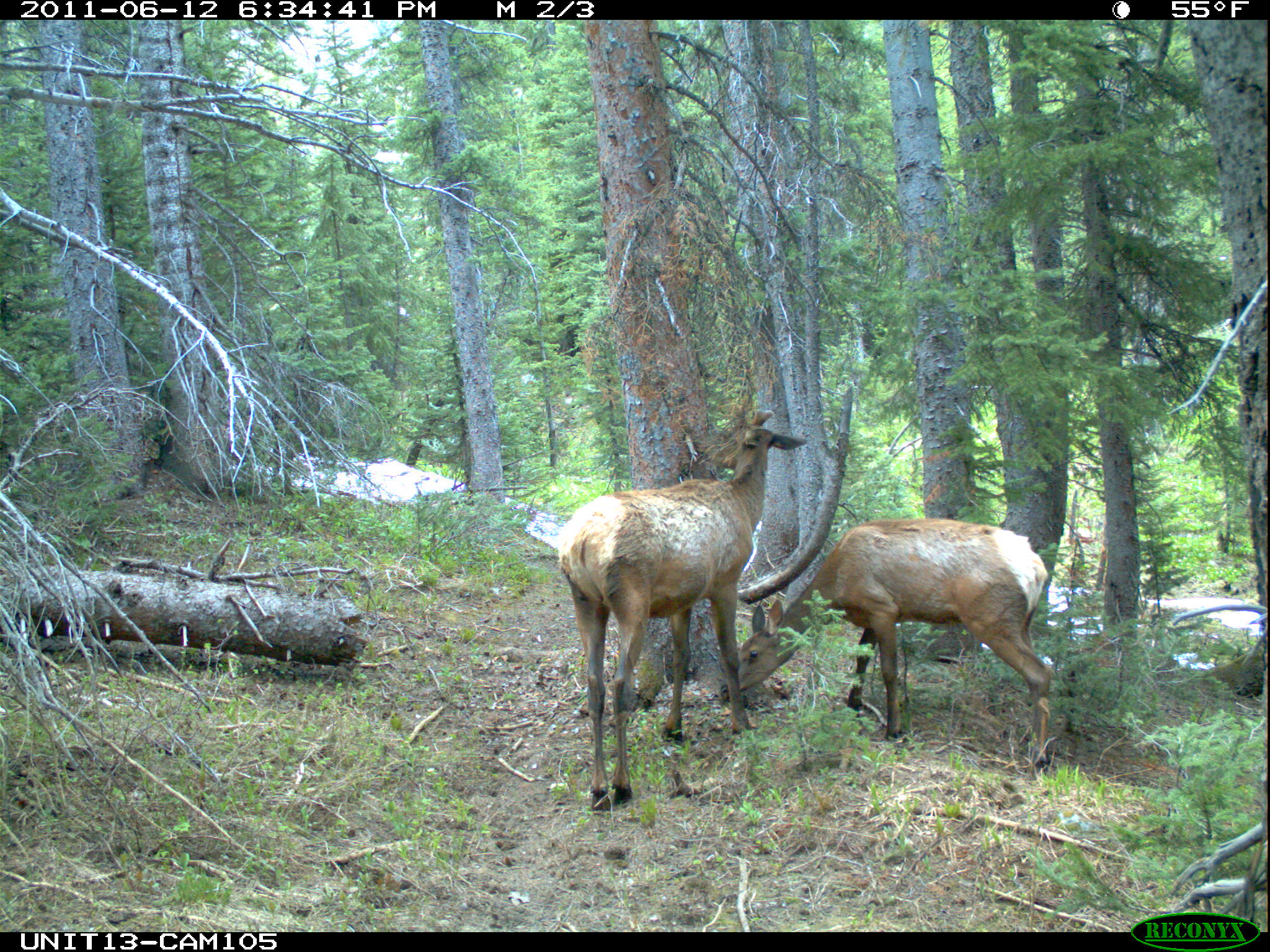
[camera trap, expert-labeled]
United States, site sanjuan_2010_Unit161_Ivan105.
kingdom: Animalia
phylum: Chordata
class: Mammalia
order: Artiodactyla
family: Cervidae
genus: Cervus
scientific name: Cervus elaphus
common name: red deer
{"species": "Cervus elaphus (red deer)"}